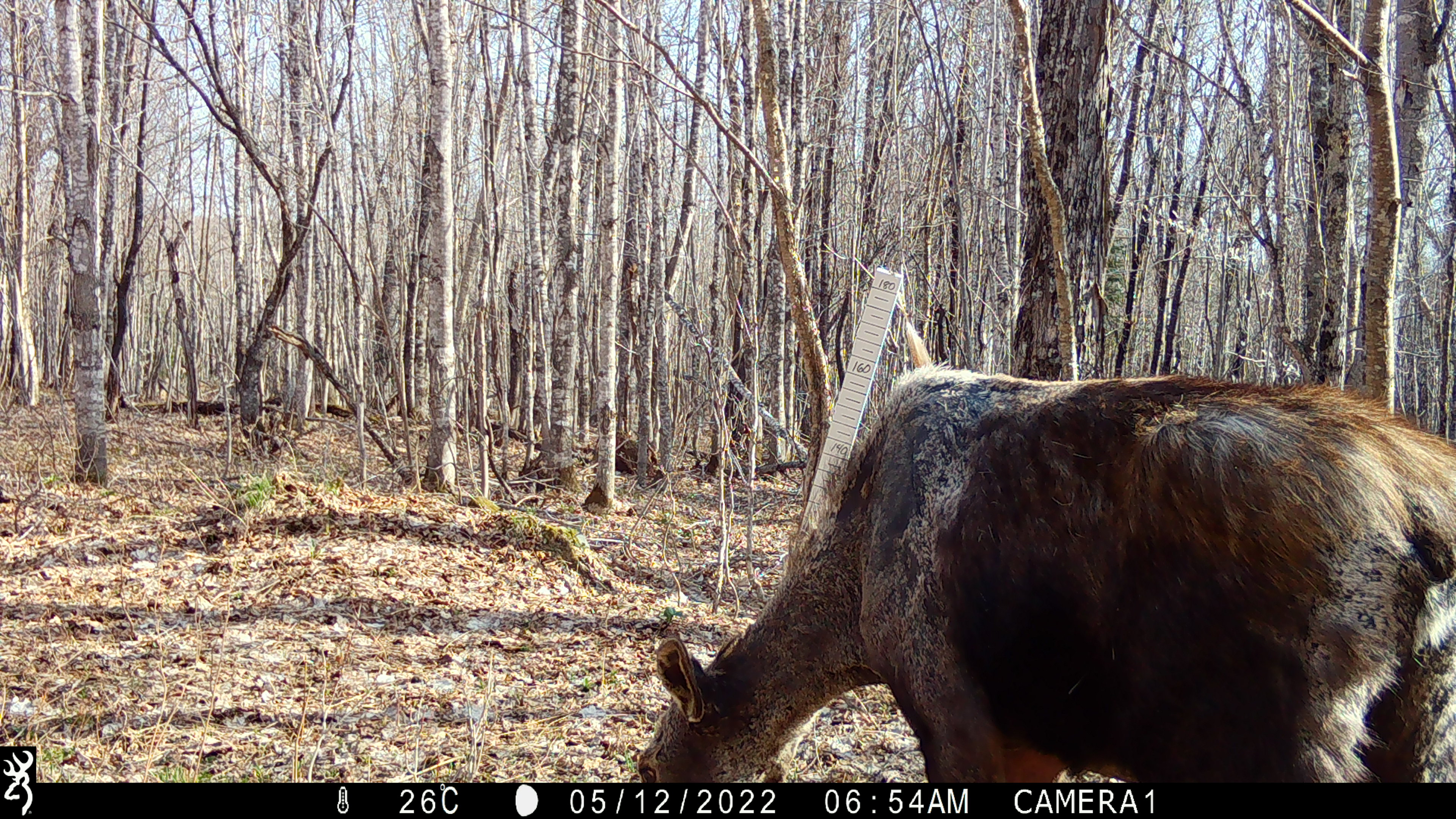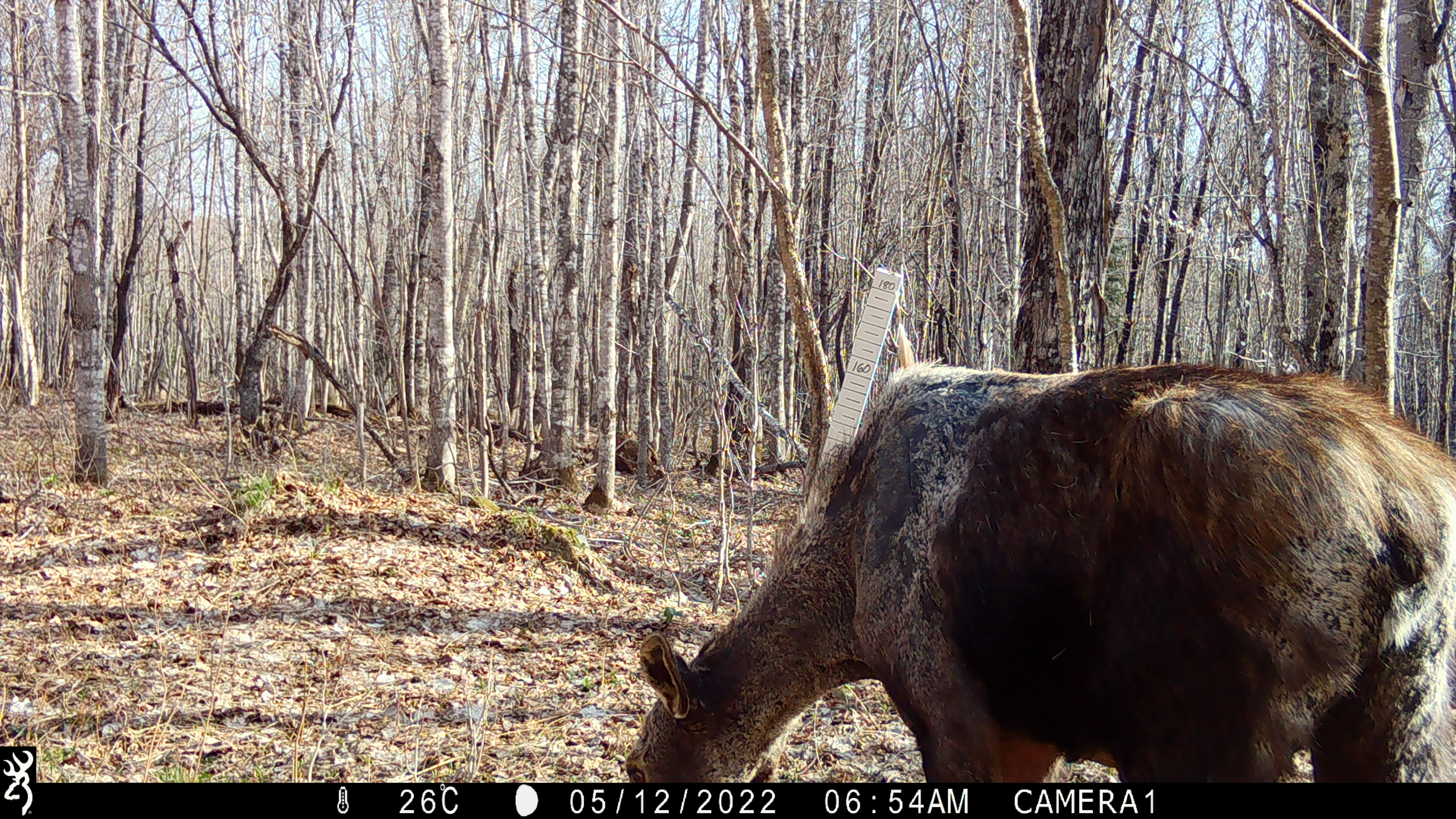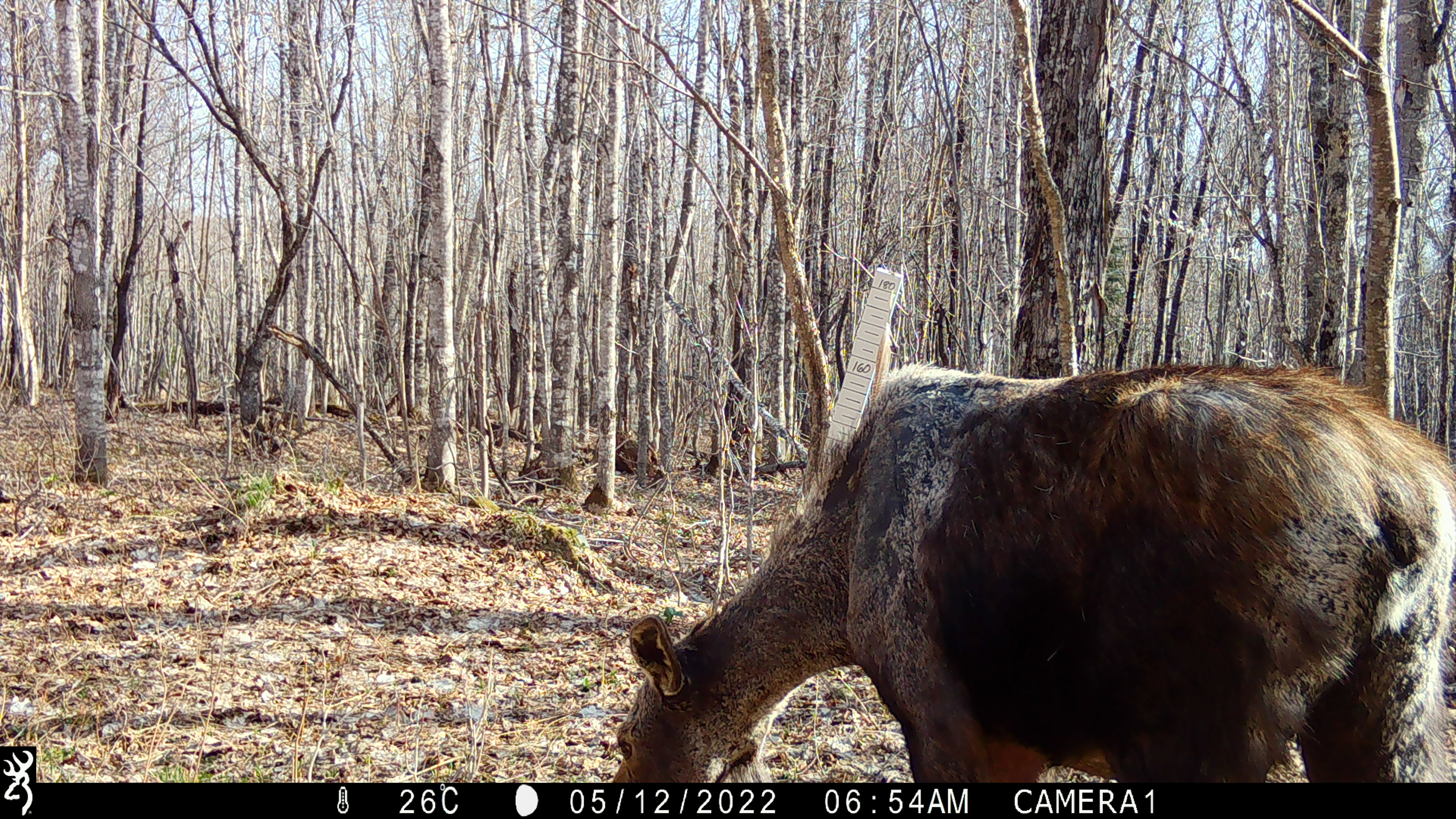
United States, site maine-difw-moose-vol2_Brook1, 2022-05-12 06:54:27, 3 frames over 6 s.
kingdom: Animalia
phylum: Chordata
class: Mammalia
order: Artiodactyla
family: Cervidae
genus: Alces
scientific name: Alces alces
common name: moose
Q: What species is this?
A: Moose (Alces alces).